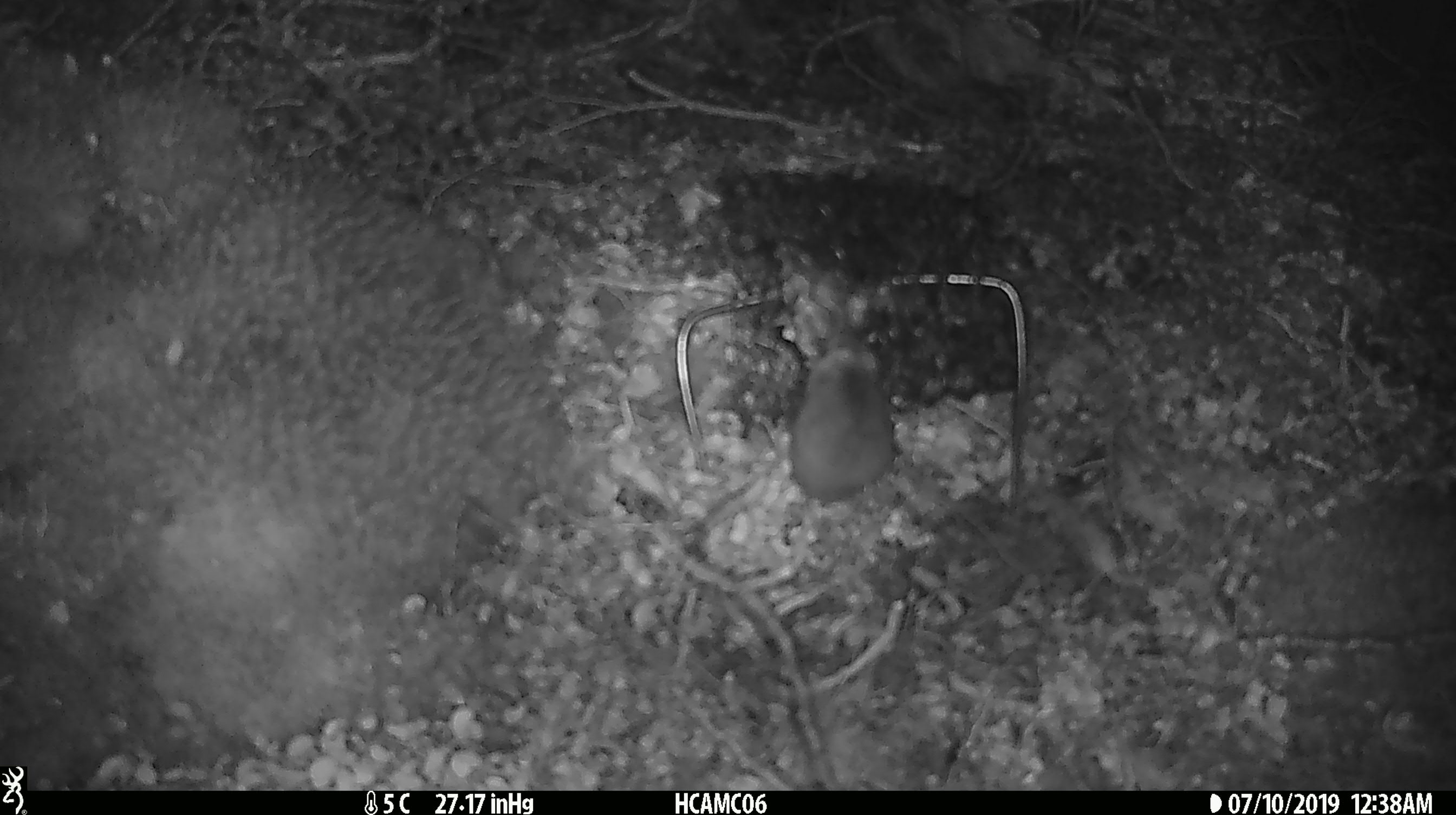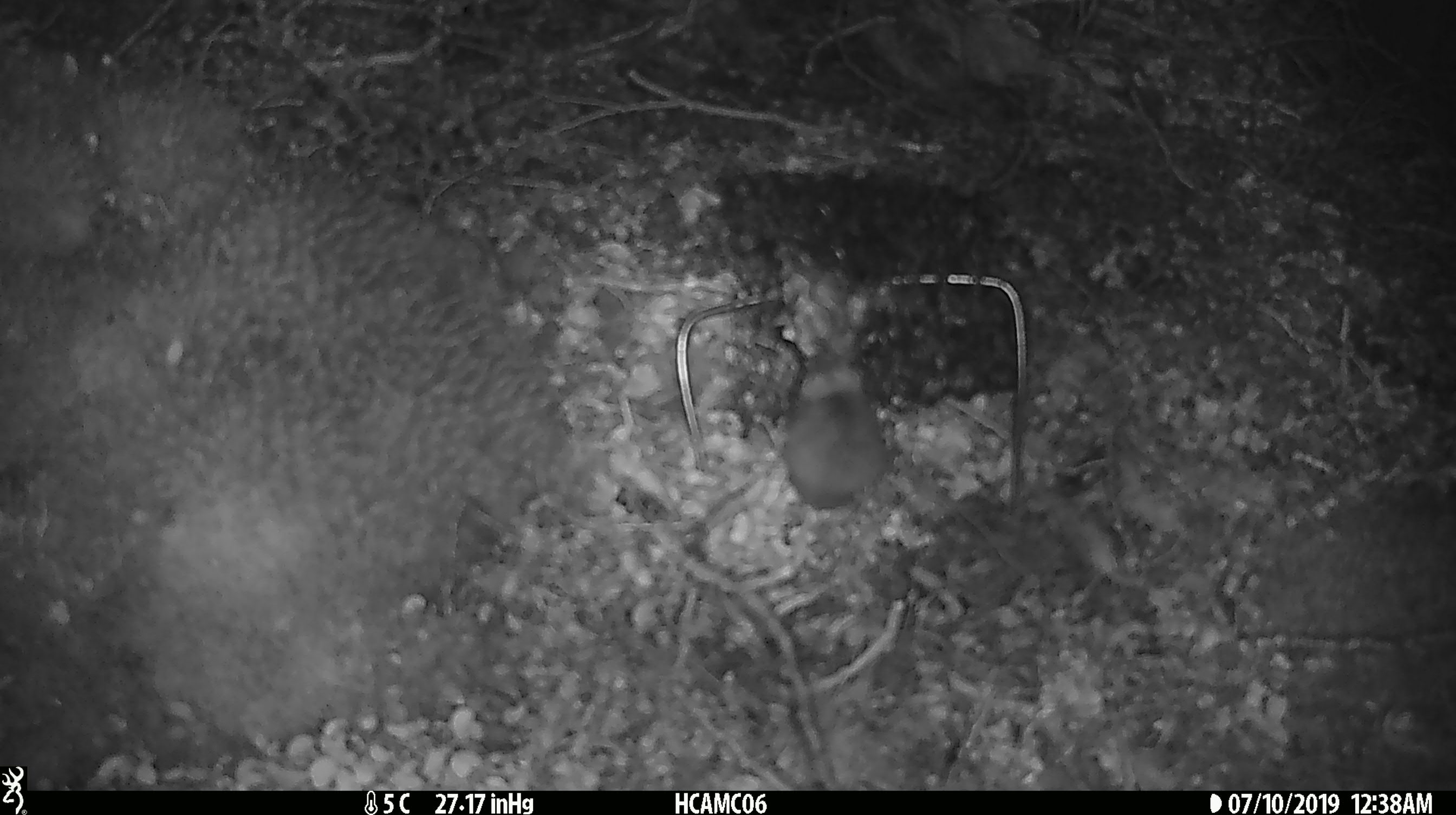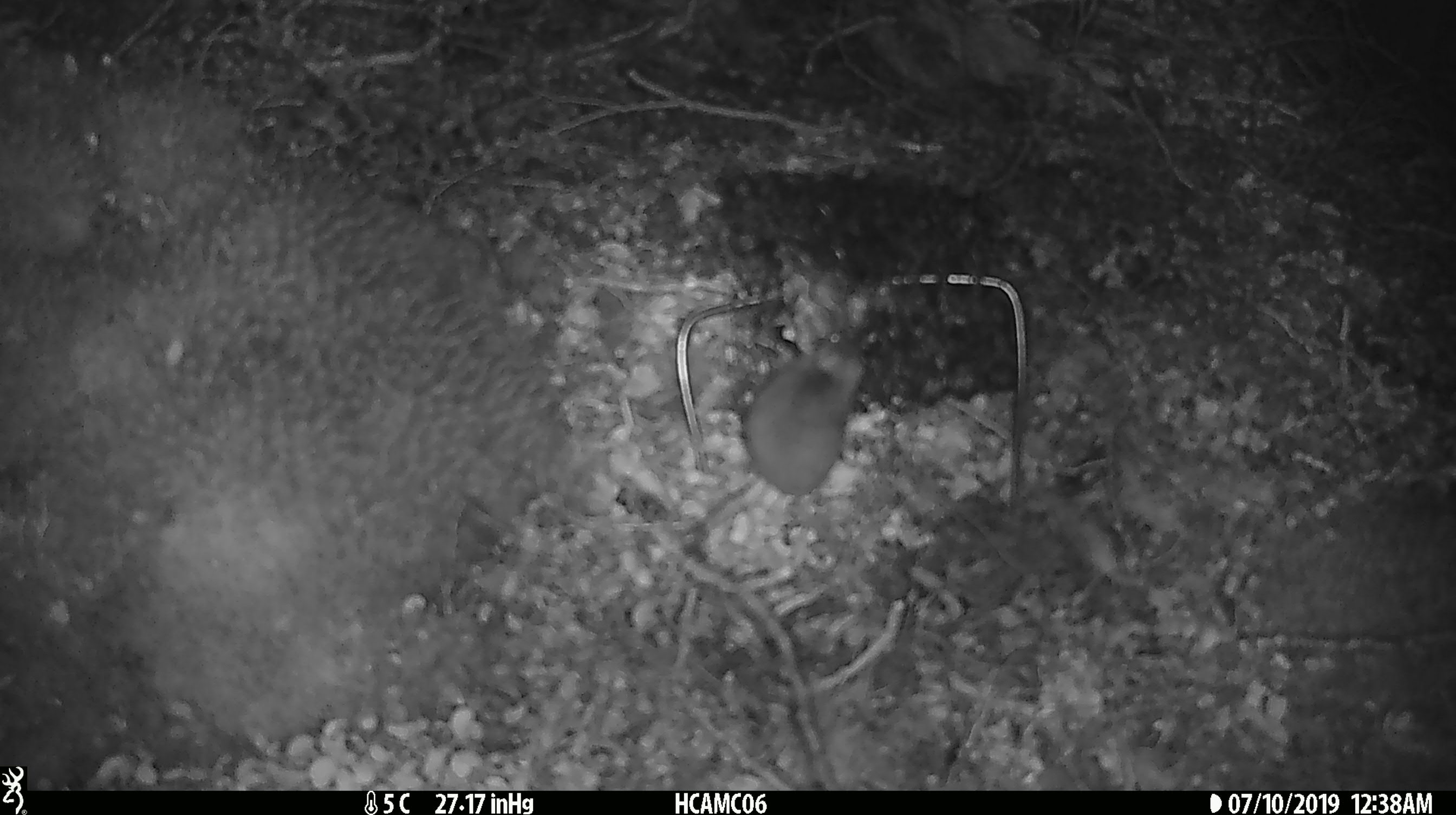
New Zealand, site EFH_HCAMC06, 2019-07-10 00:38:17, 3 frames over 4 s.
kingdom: Animalia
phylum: Chordata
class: Mammalia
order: Rodentia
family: Muridae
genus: Mus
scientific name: Mus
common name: mouse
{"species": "mouse (Mus)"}